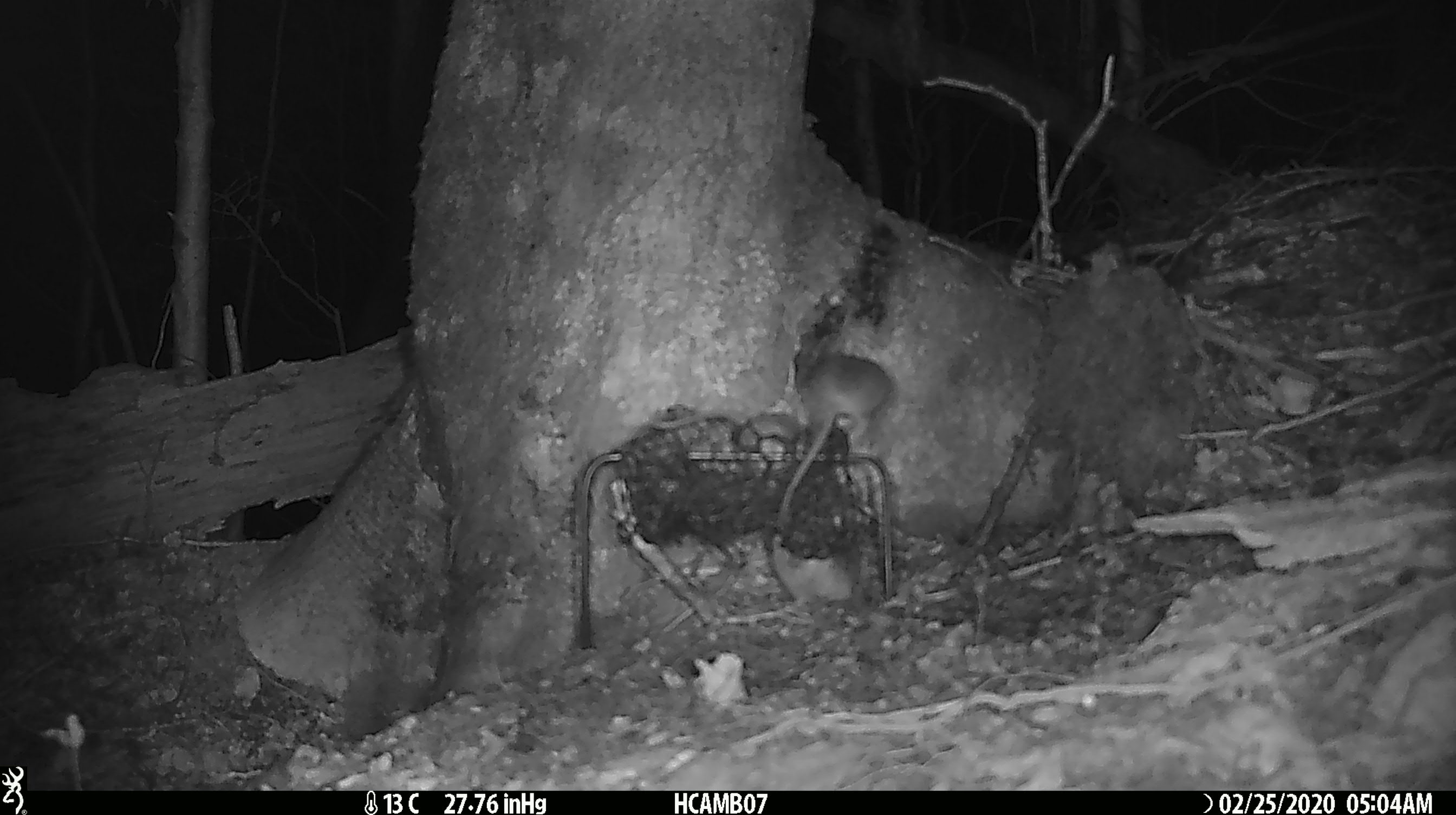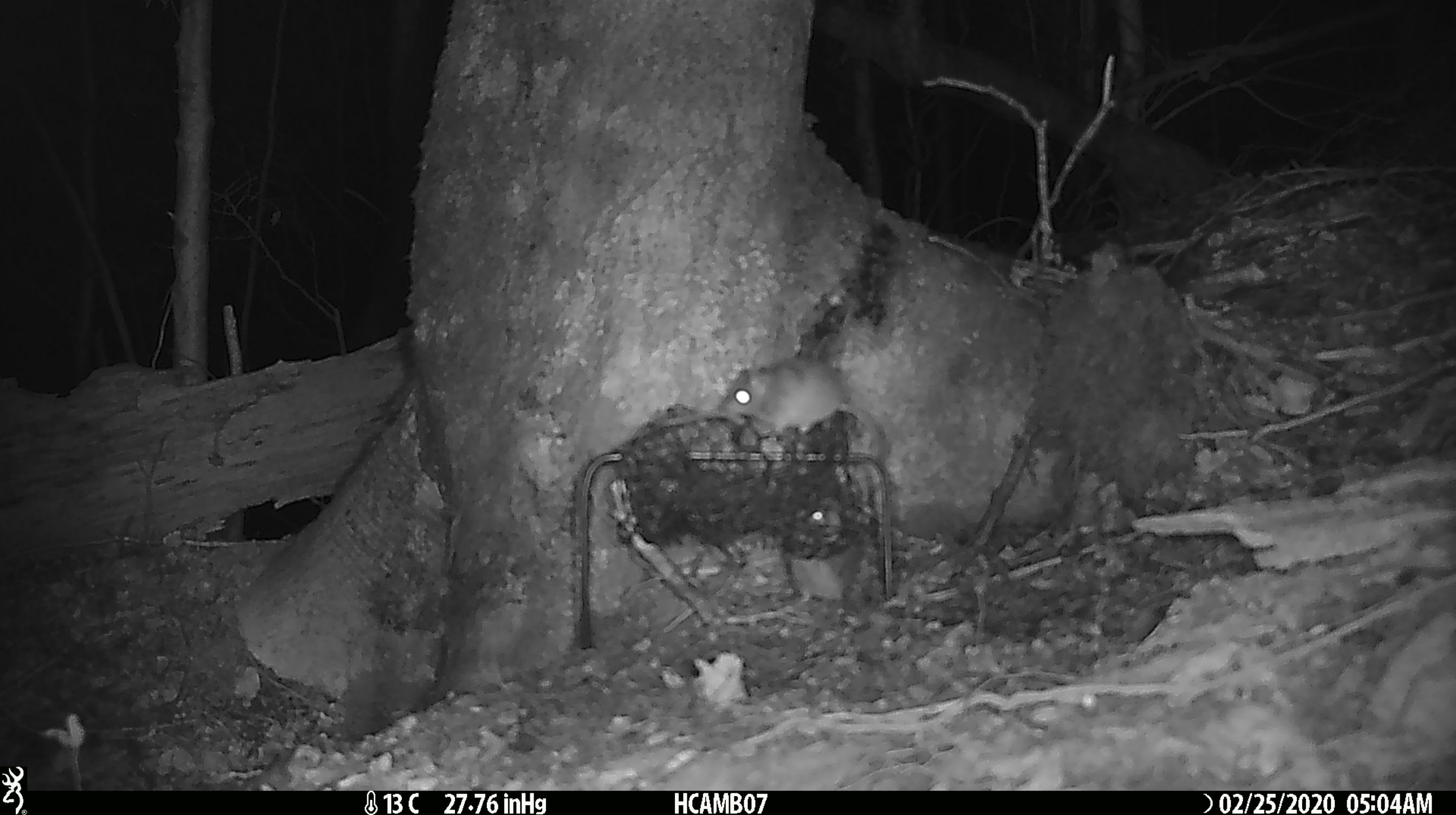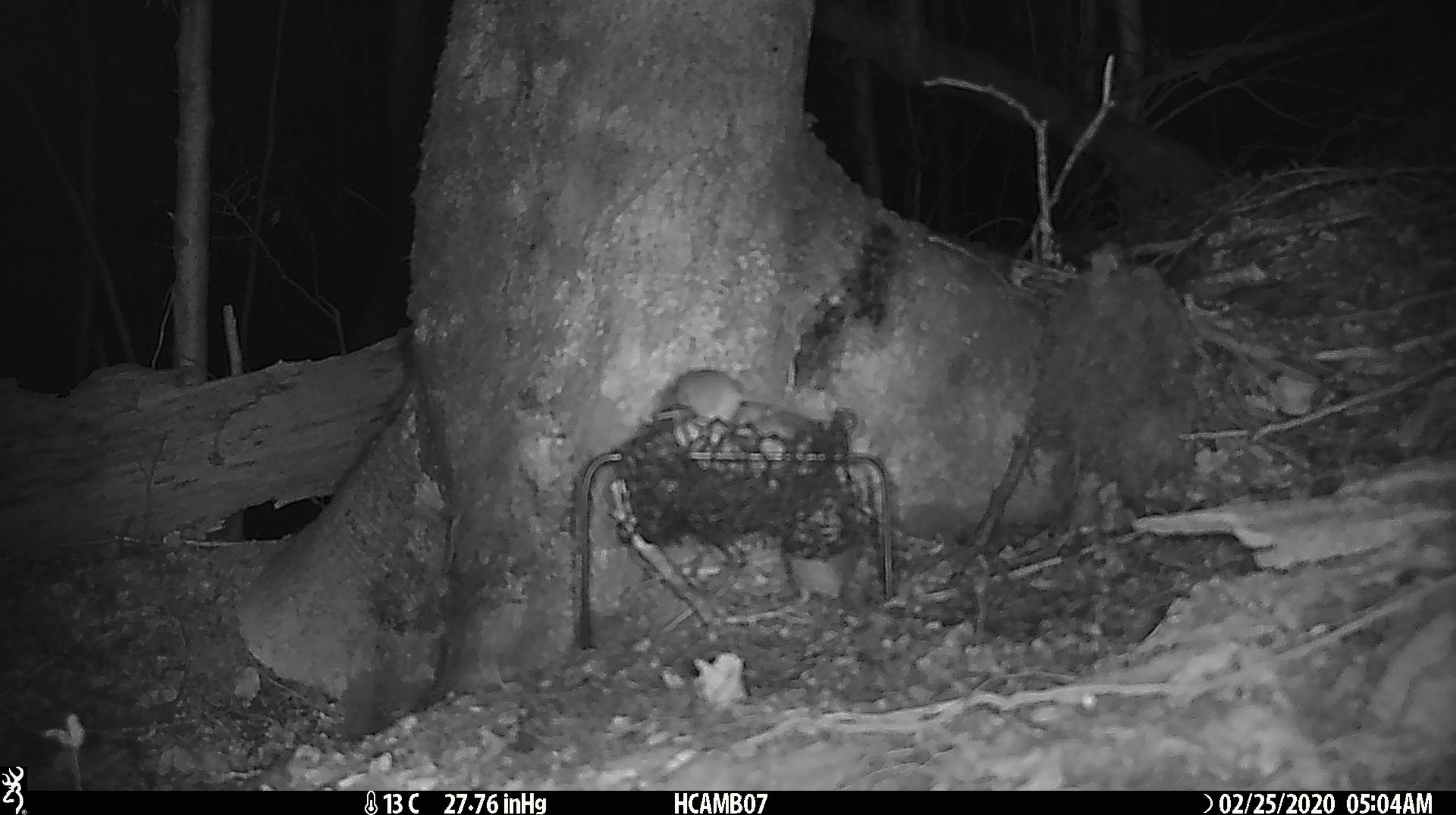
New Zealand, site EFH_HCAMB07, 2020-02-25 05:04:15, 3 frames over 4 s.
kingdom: Animalia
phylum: Chordata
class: Mammalia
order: Rodentia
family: Muridae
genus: Mus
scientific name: Mus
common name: mouse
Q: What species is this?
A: Mouse (Mus).